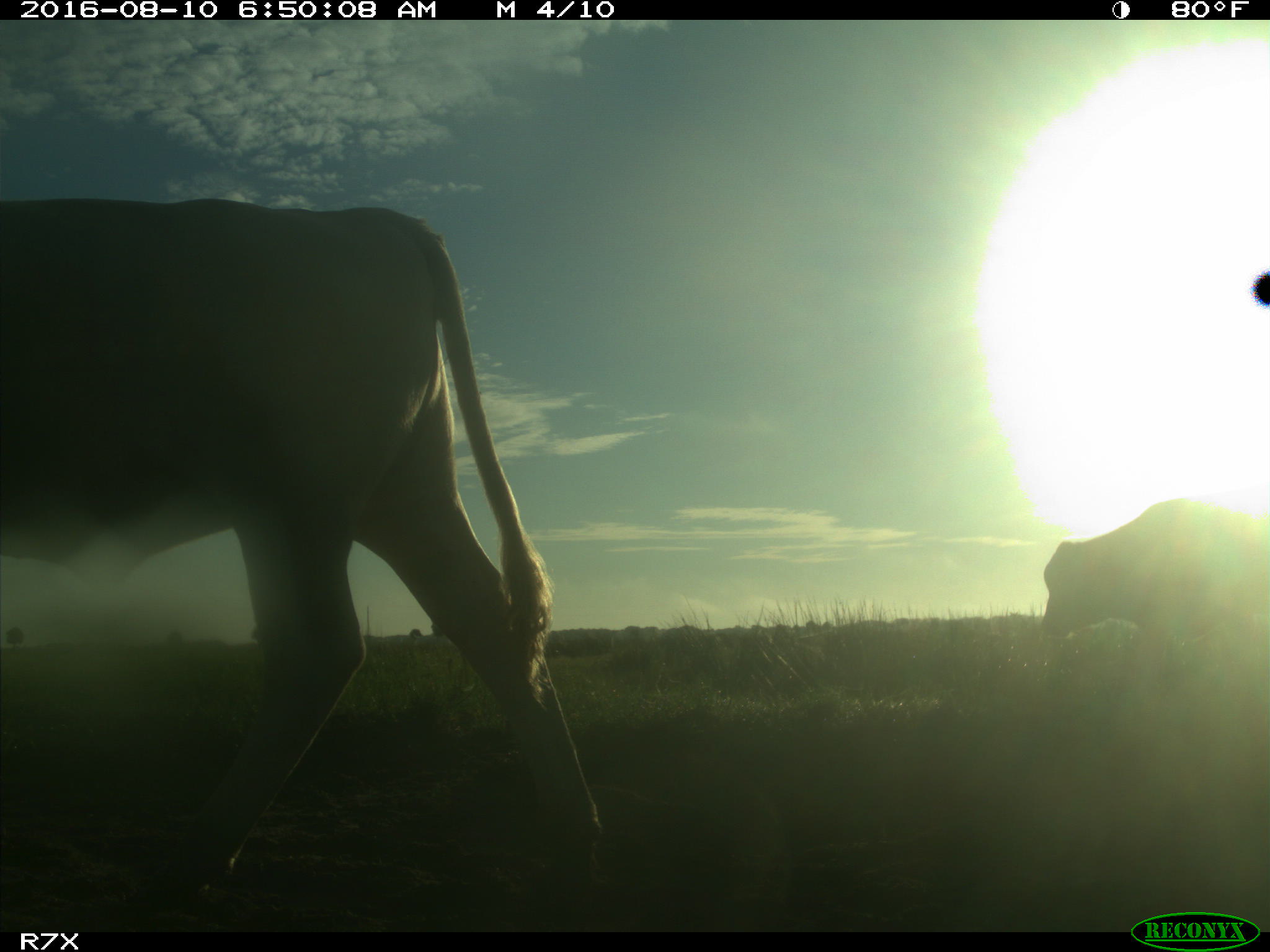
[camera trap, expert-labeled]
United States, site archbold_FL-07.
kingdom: Animalia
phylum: Chordata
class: Mammalia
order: Artiodactyla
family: Bovidae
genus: Bos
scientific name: Bos taurus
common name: domestic cow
Bos taurus (domestic cow).